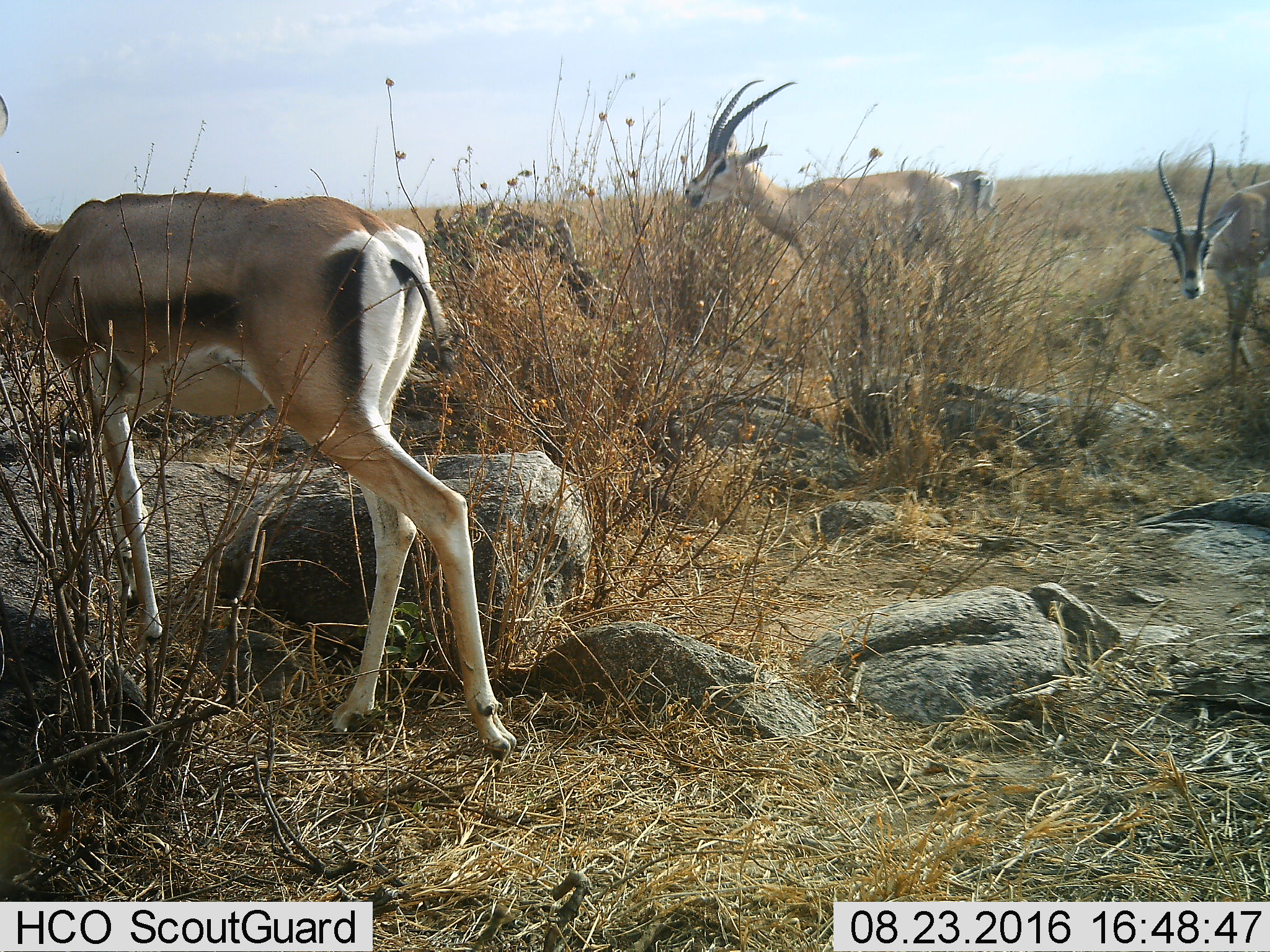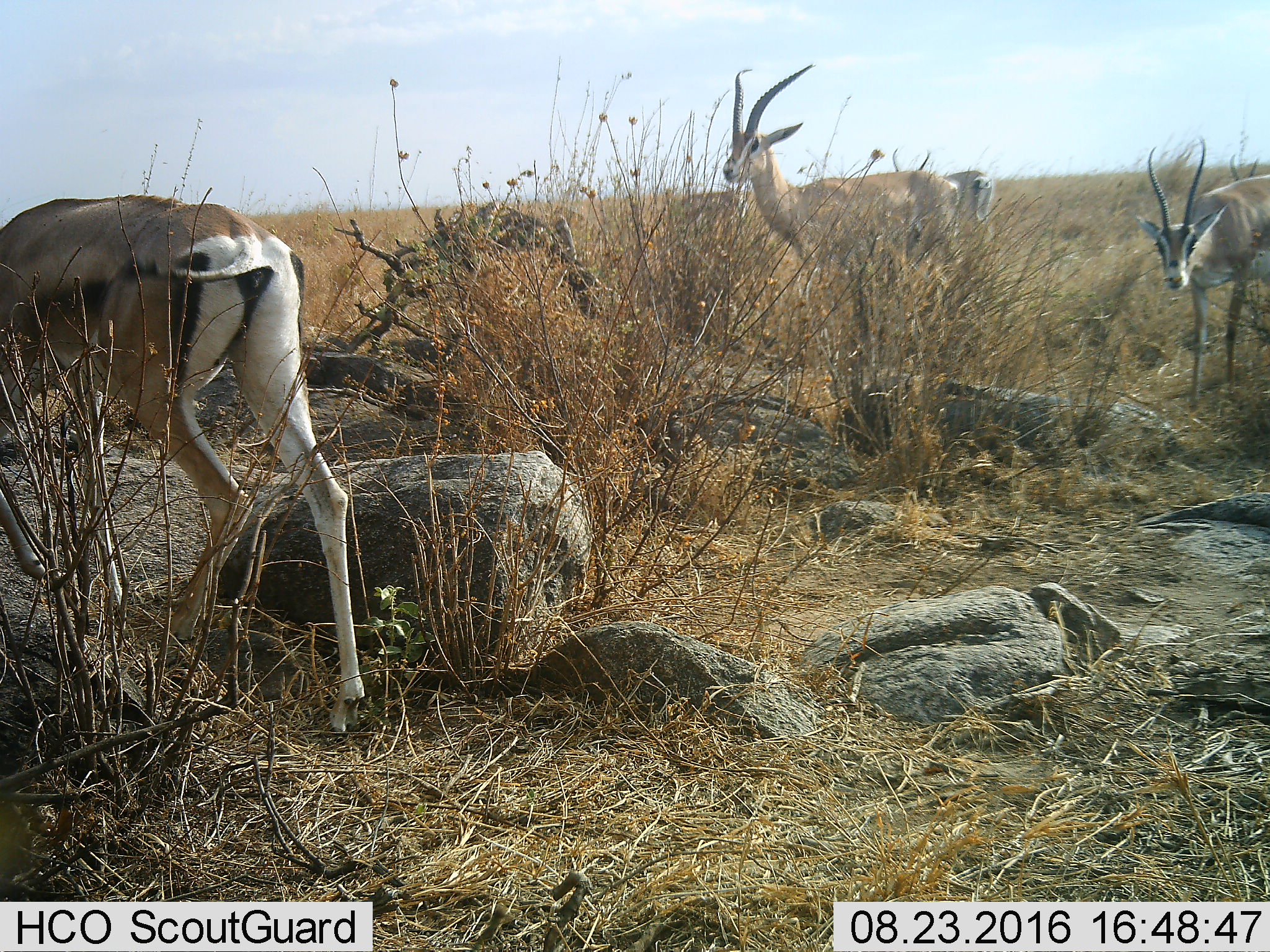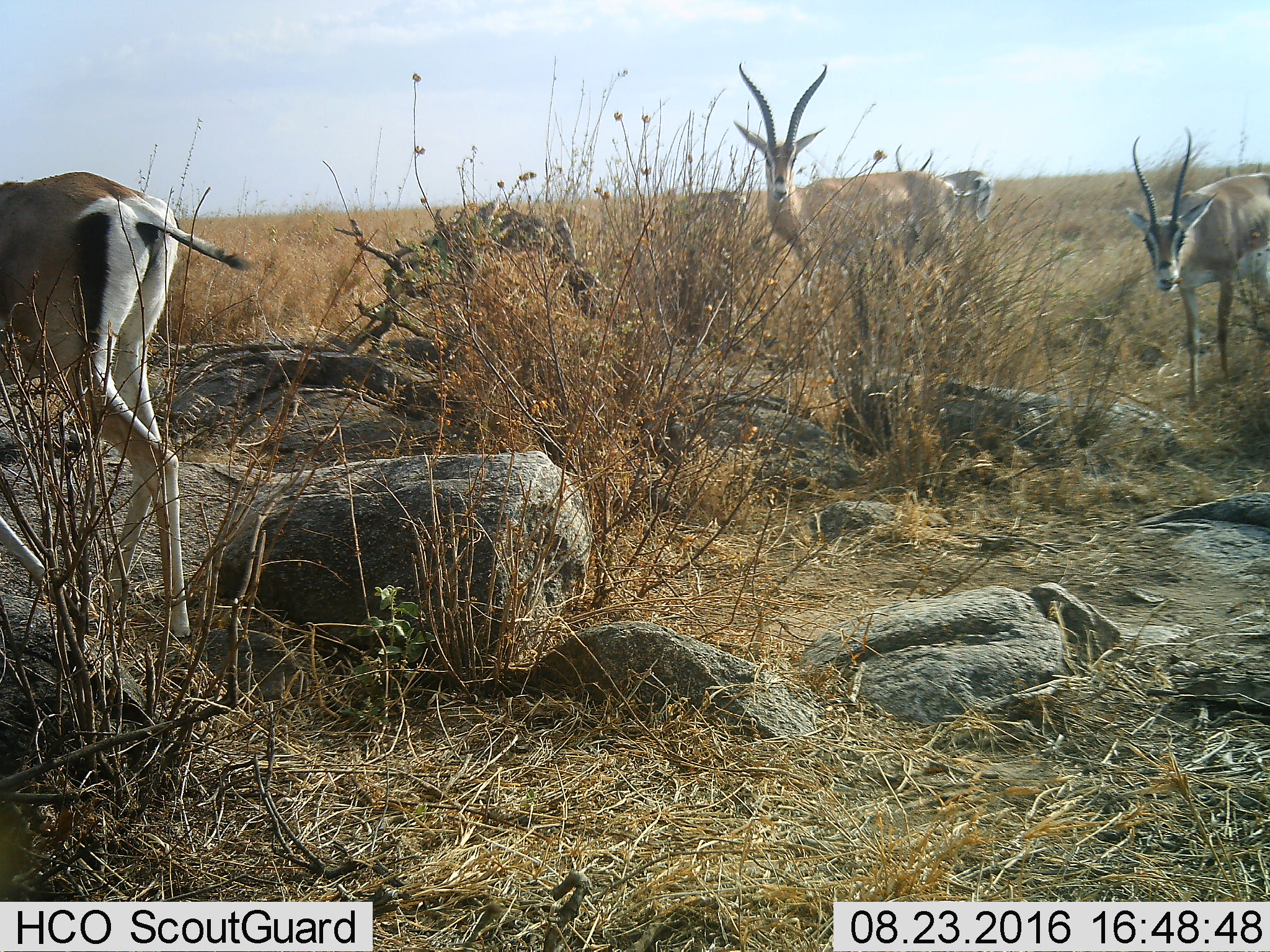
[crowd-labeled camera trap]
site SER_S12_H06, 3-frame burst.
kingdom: Animalia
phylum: Chordata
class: Mammalia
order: Artiodactyla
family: Bovidae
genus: Nanger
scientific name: Nanger granti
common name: grant's gazelle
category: gazellegrants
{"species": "gazellegrants (grant's gazelle) (Nanger granti)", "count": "5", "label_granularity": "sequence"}